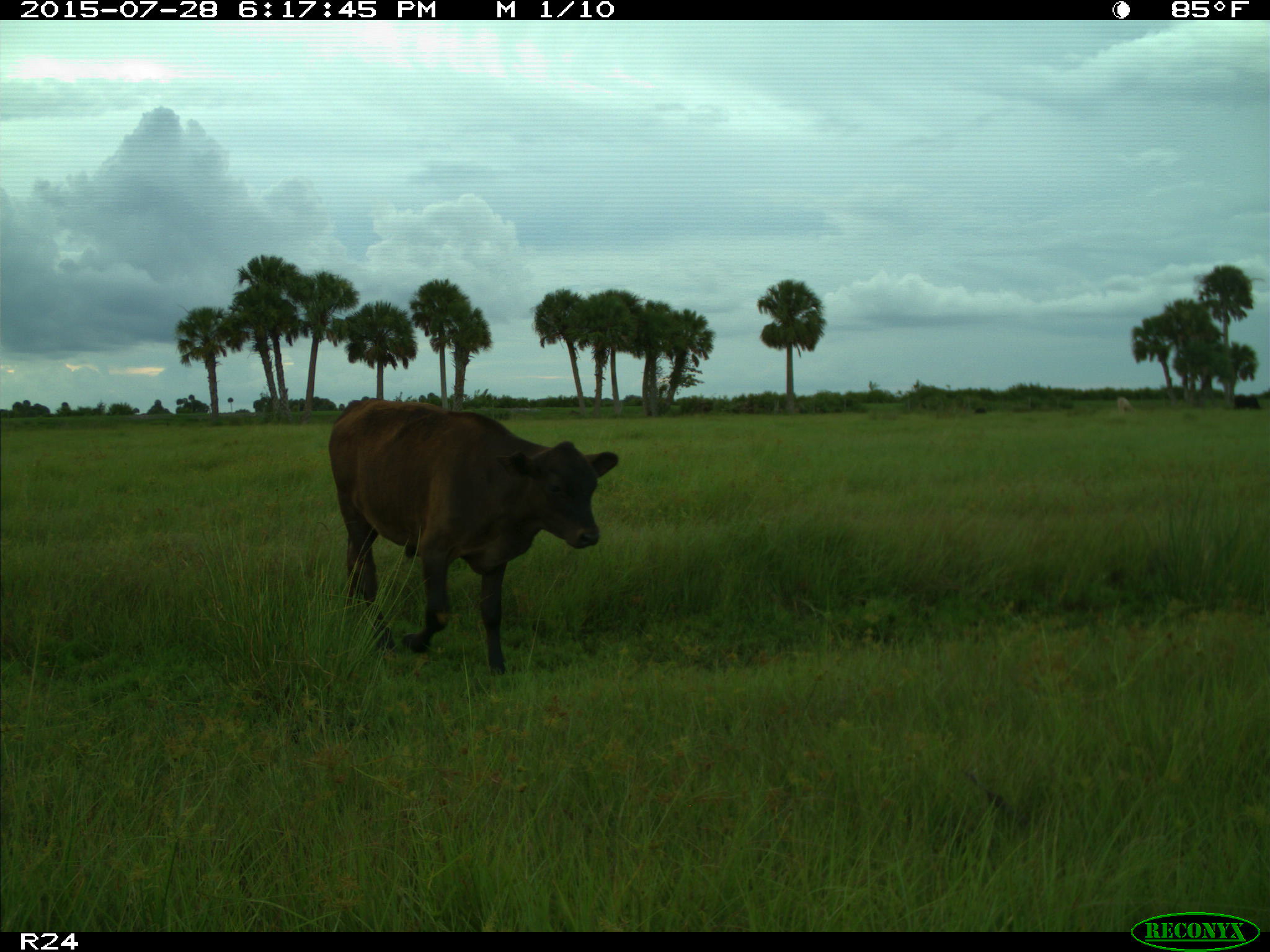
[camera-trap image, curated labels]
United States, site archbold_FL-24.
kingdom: Animalia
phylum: Chordata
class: Mammalia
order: Artiodactyla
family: Bovidae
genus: Bos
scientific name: Bos taurus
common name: domestic cow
Bos taurus (domestic cow).